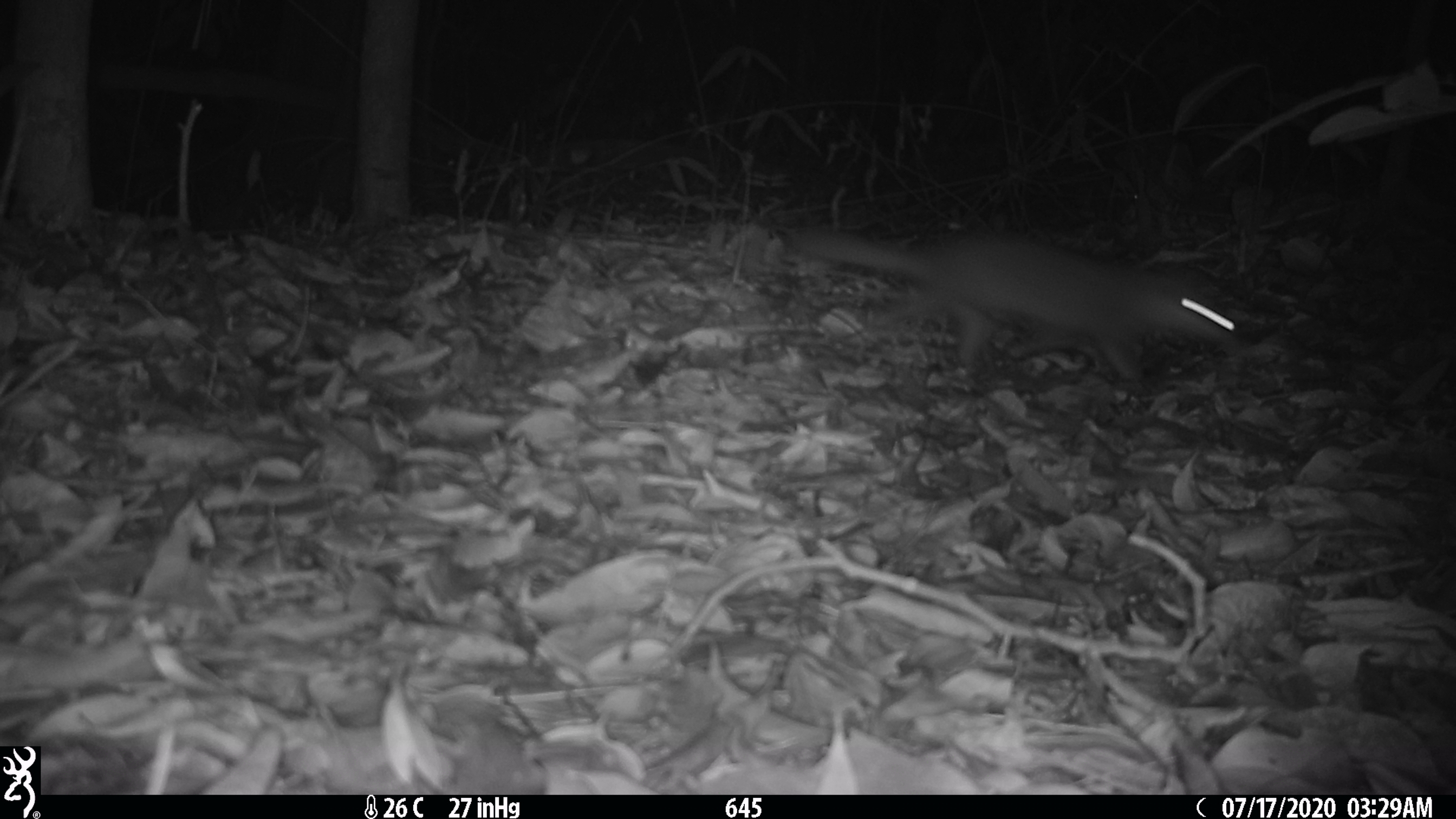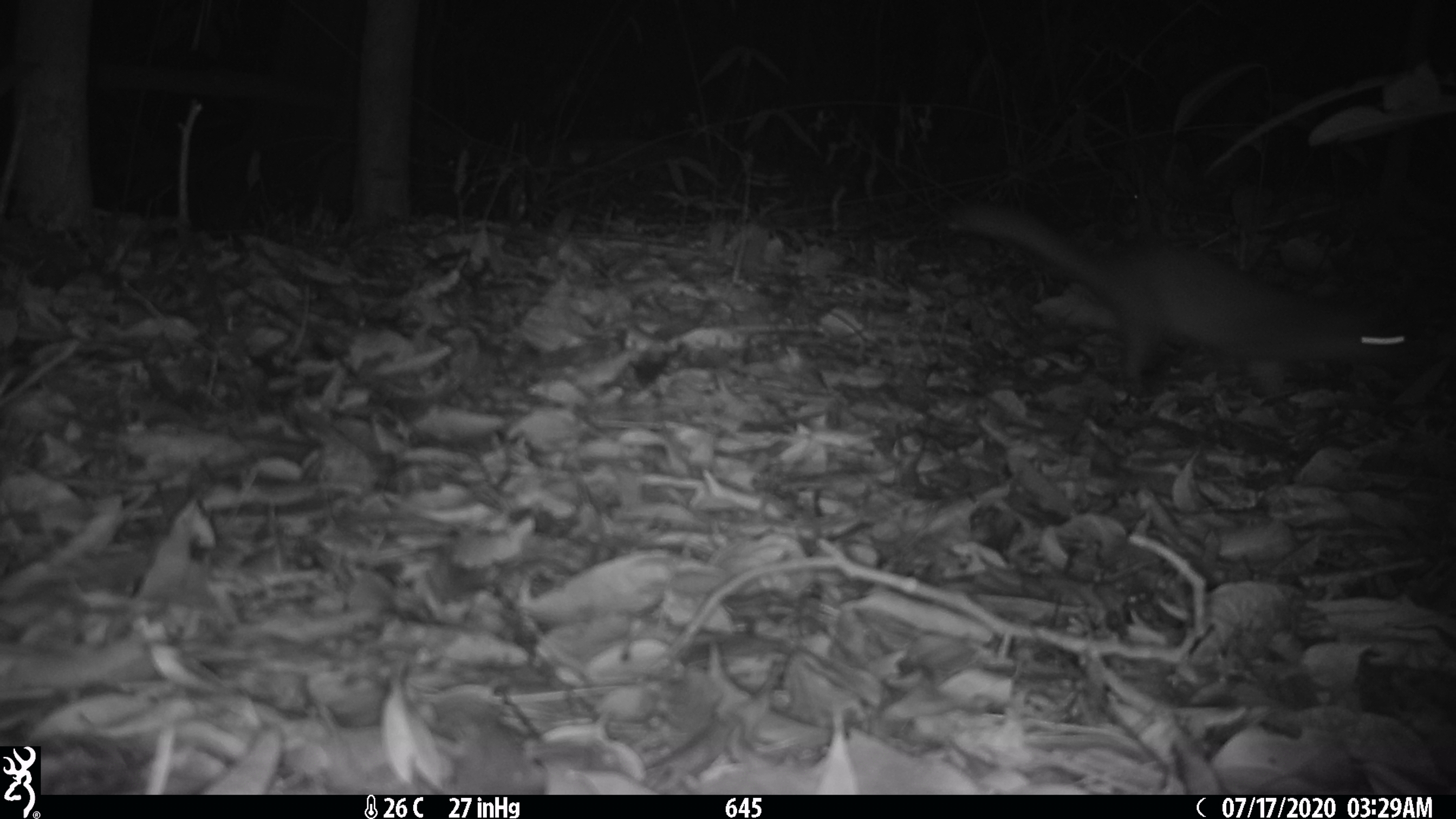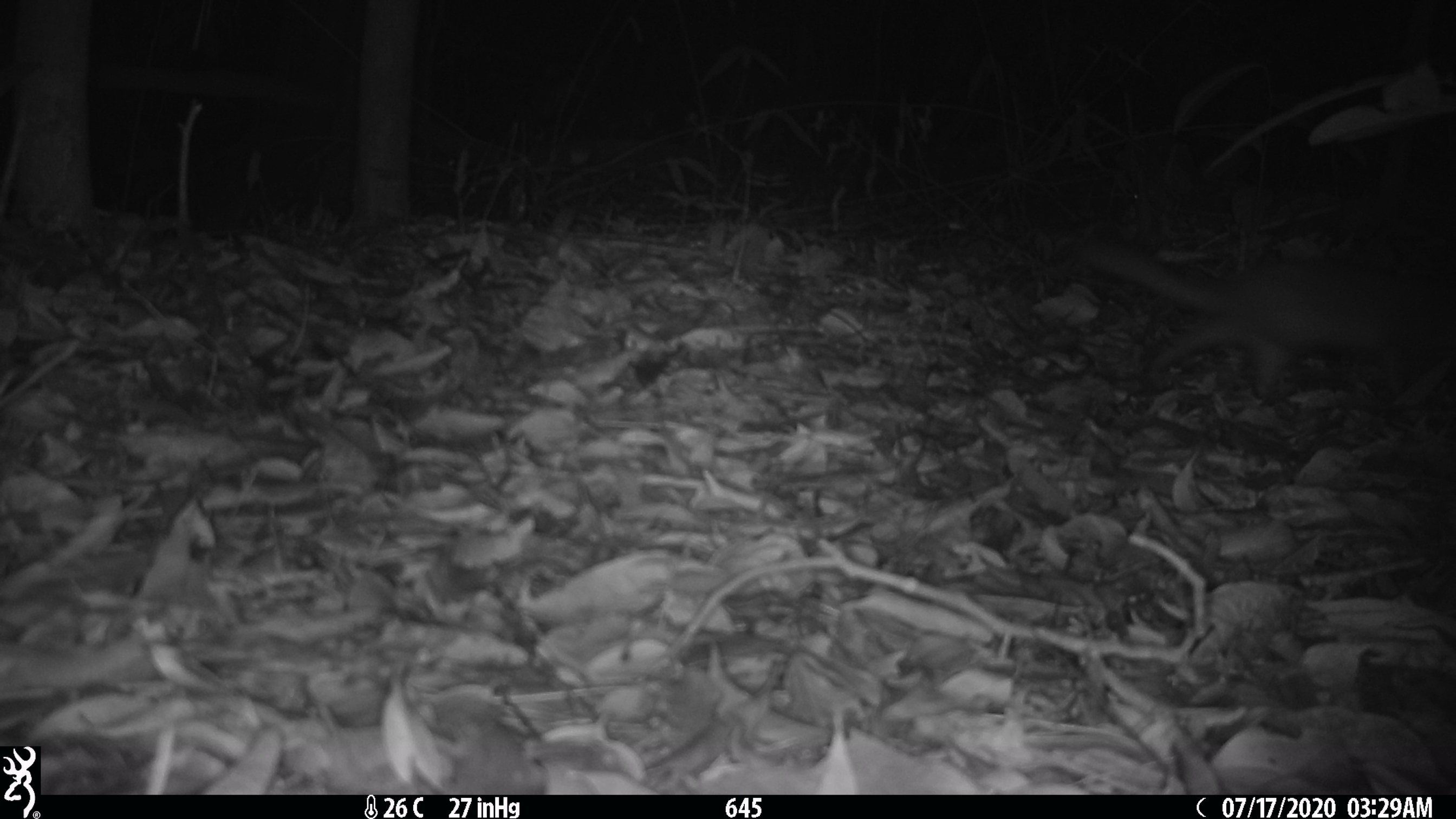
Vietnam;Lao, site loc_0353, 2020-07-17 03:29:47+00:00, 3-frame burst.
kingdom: Animalia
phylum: Chordata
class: Mammalia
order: Carnivora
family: Mustelidae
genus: Melogale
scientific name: Melogale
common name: ferret badger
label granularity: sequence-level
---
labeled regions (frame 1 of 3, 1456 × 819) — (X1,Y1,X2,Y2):
ferret badger: (792,223,1254,383)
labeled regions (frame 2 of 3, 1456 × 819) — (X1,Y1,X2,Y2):
ferret badger: (946,199,1412,427)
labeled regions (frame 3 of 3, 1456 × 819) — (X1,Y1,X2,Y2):
ferret badger: (1084,227,1456,420)